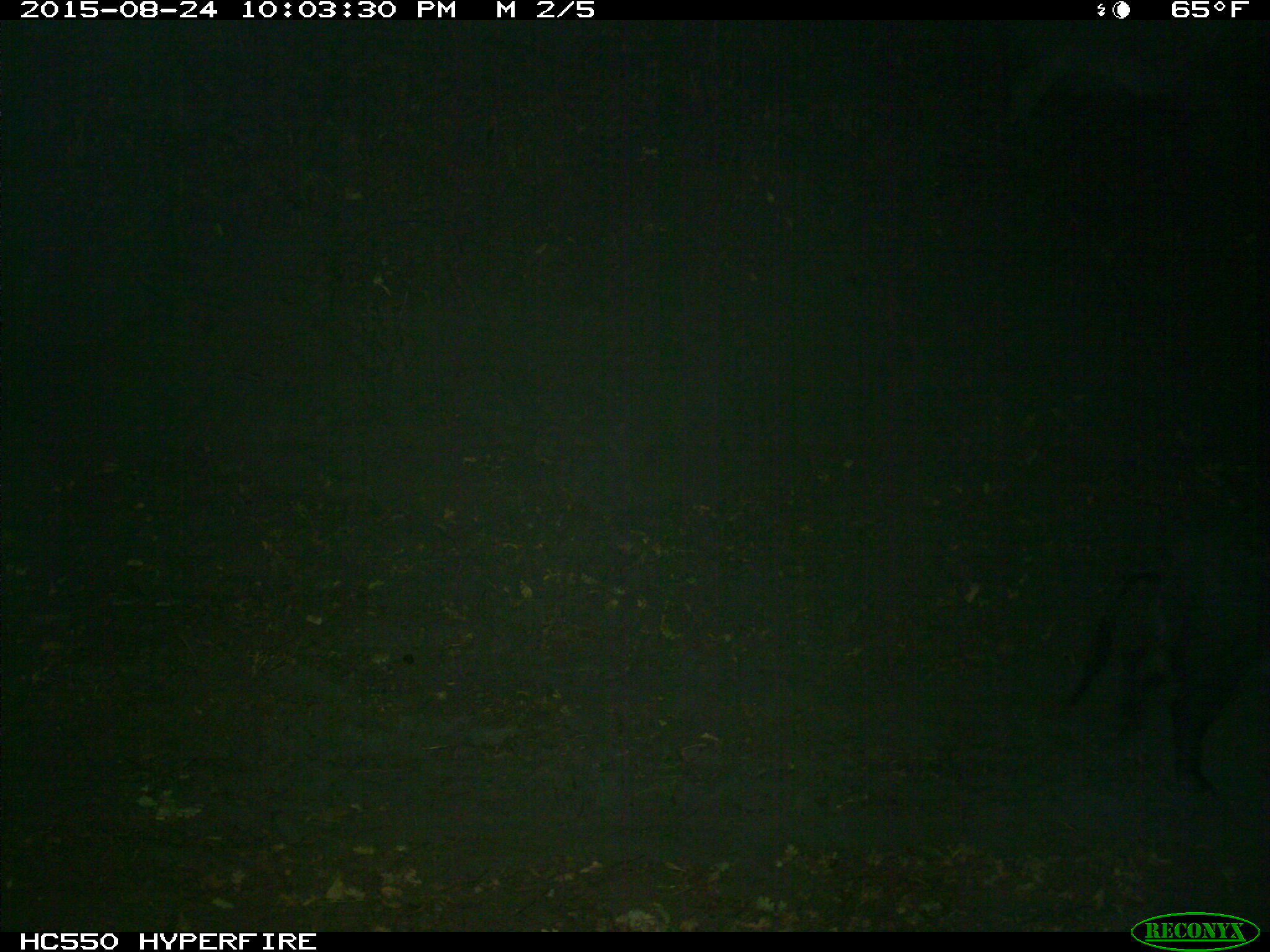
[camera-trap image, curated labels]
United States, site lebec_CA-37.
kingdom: Animalia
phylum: Chordata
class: Mammalia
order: Artiodactyla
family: Suidae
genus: Sus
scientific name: Sus scrofa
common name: wild boar